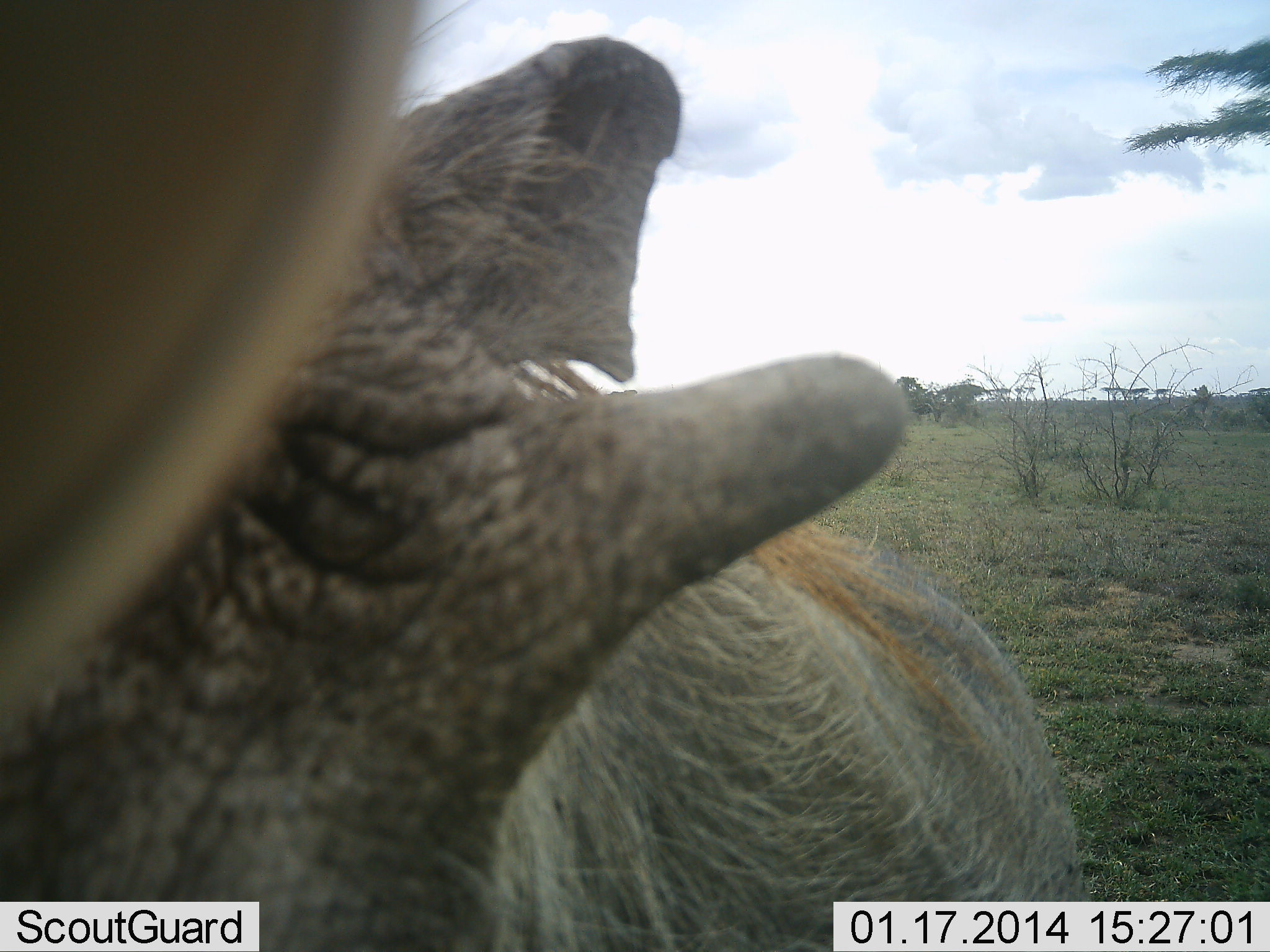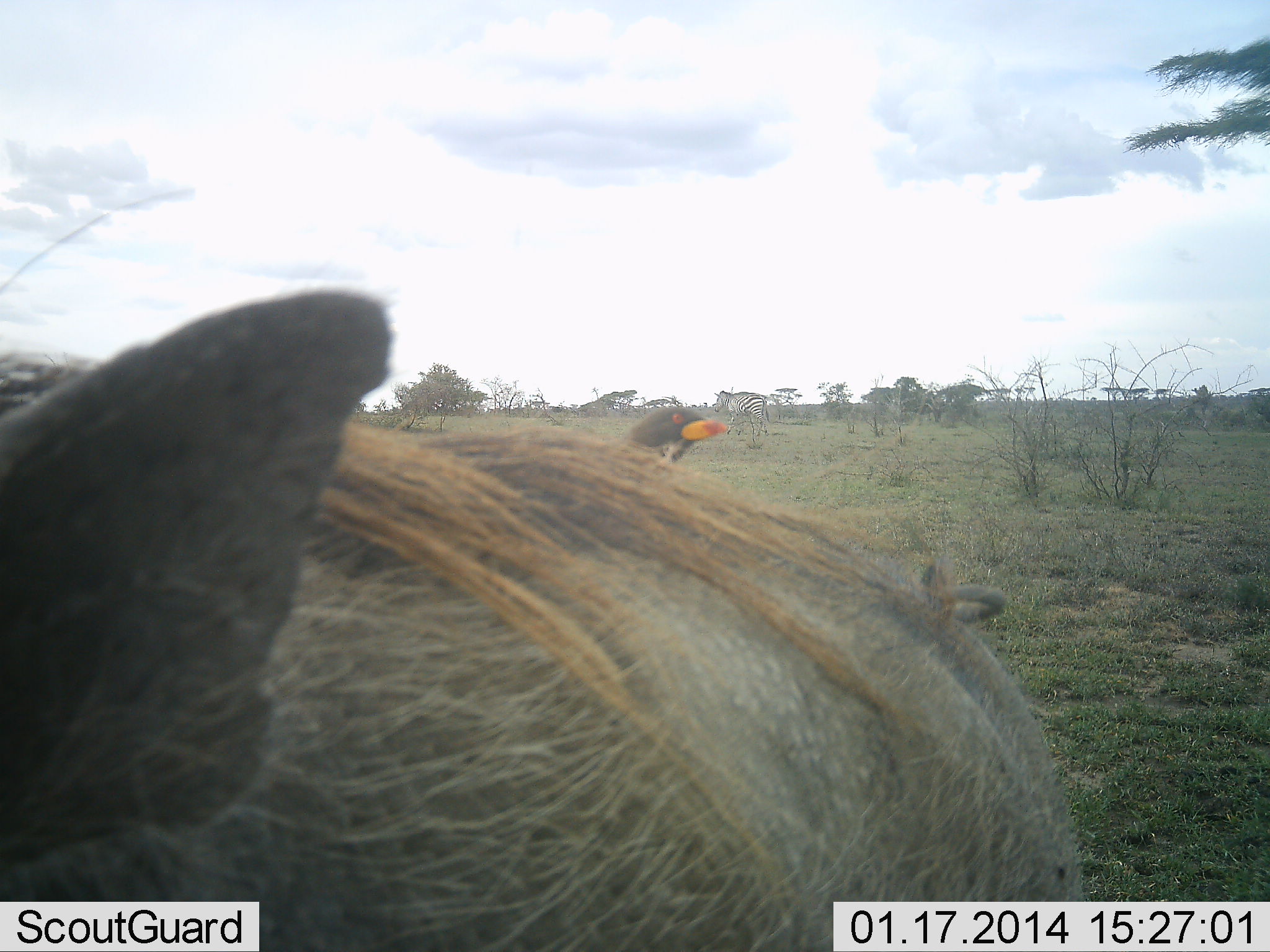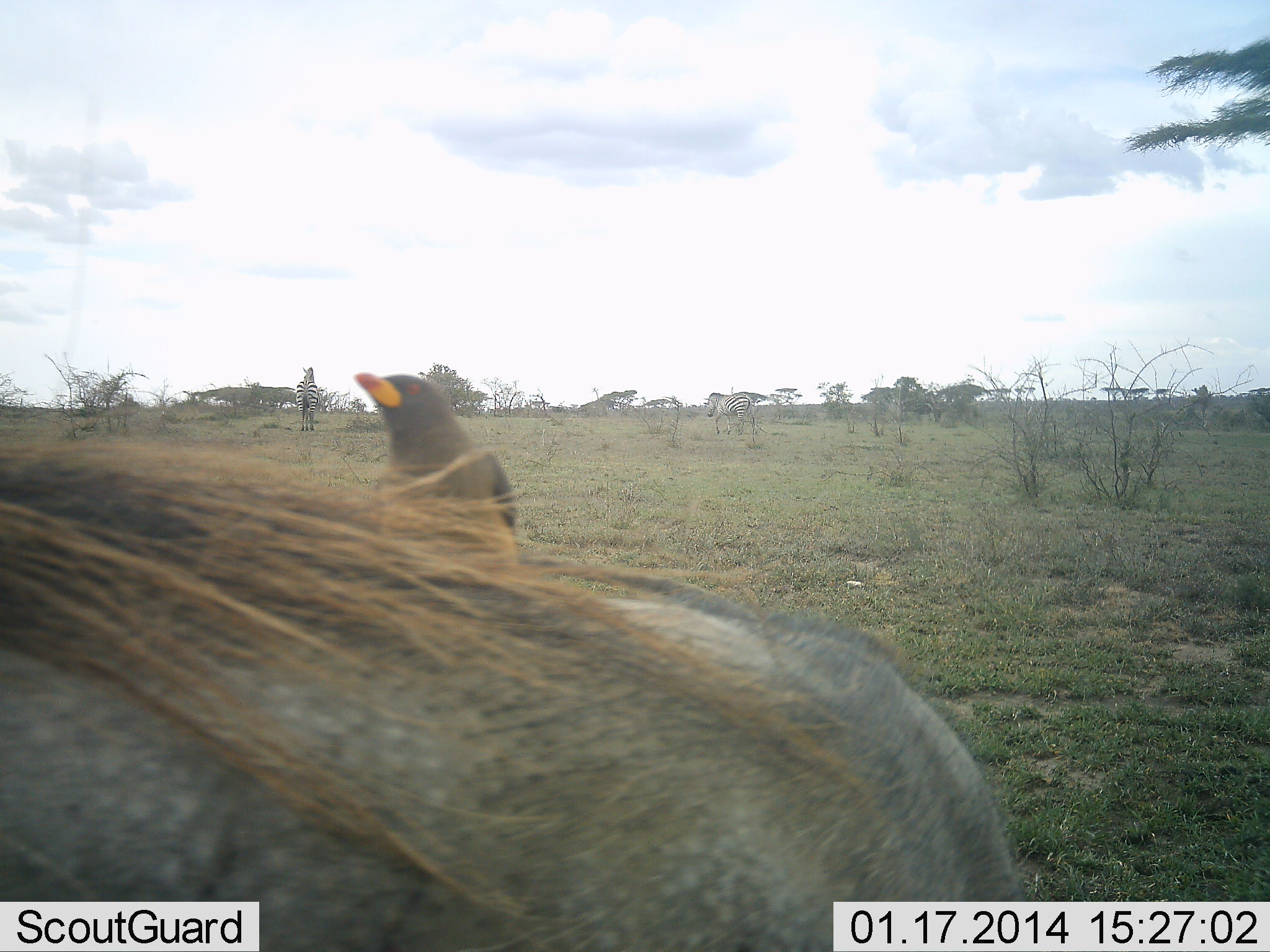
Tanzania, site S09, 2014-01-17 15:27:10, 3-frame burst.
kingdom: Animalia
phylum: Chordata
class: Aves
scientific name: Aves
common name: bird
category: otherbird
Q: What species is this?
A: Otherbird (bird) (Aves).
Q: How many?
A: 1.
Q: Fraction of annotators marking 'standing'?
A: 50%.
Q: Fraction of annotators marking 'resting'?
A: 33%.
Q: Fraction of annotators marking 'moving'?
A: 2%.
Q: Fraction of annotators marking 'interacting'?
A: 17%.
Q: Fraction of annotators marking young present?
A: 0%.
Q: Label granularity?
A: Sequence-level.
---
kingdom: Animalia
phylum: Chordata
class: Mammalia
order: Artiodactyla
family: Suidae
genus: Phacochoerus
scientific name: Phacochoerus africanus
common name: warthog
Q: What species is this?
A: Warthog (Phacochoerus africanus).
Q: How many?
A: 1.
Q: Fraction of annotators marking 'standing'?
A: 66%.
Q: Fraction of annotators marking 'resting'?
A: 3%.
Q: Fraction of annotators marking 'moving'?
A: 19%.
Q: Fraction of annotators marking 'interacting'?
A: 16%.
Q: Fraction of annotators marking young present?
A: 0%.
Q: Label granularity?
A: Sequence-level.